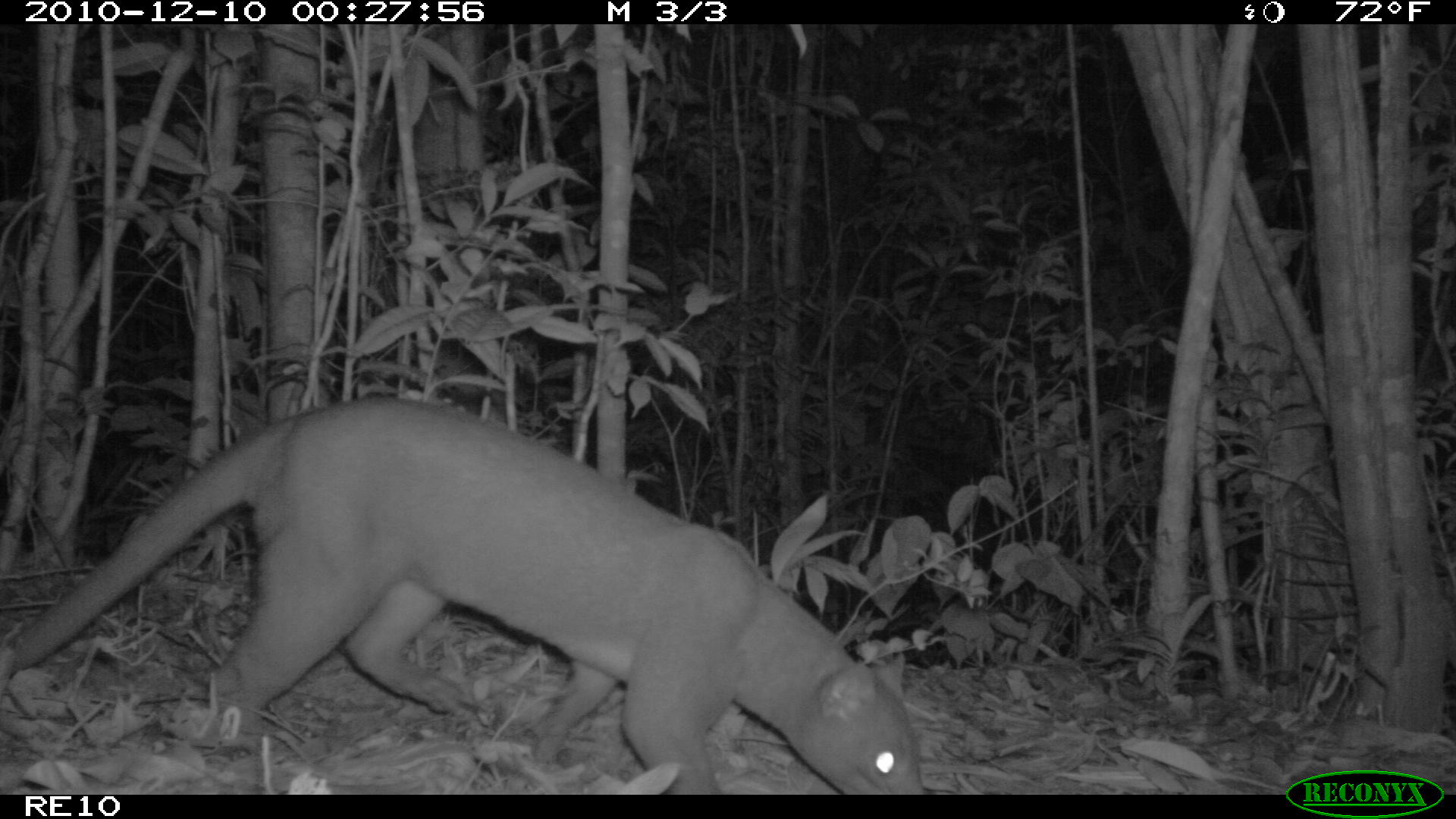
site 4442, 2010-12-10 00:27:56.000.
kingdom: Animalia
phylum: Chordata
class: Mammalia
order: Carnivora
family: Eupleridae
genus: Cryptoprocta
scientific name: Cryptoprocta ferox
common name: fossa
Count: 1.